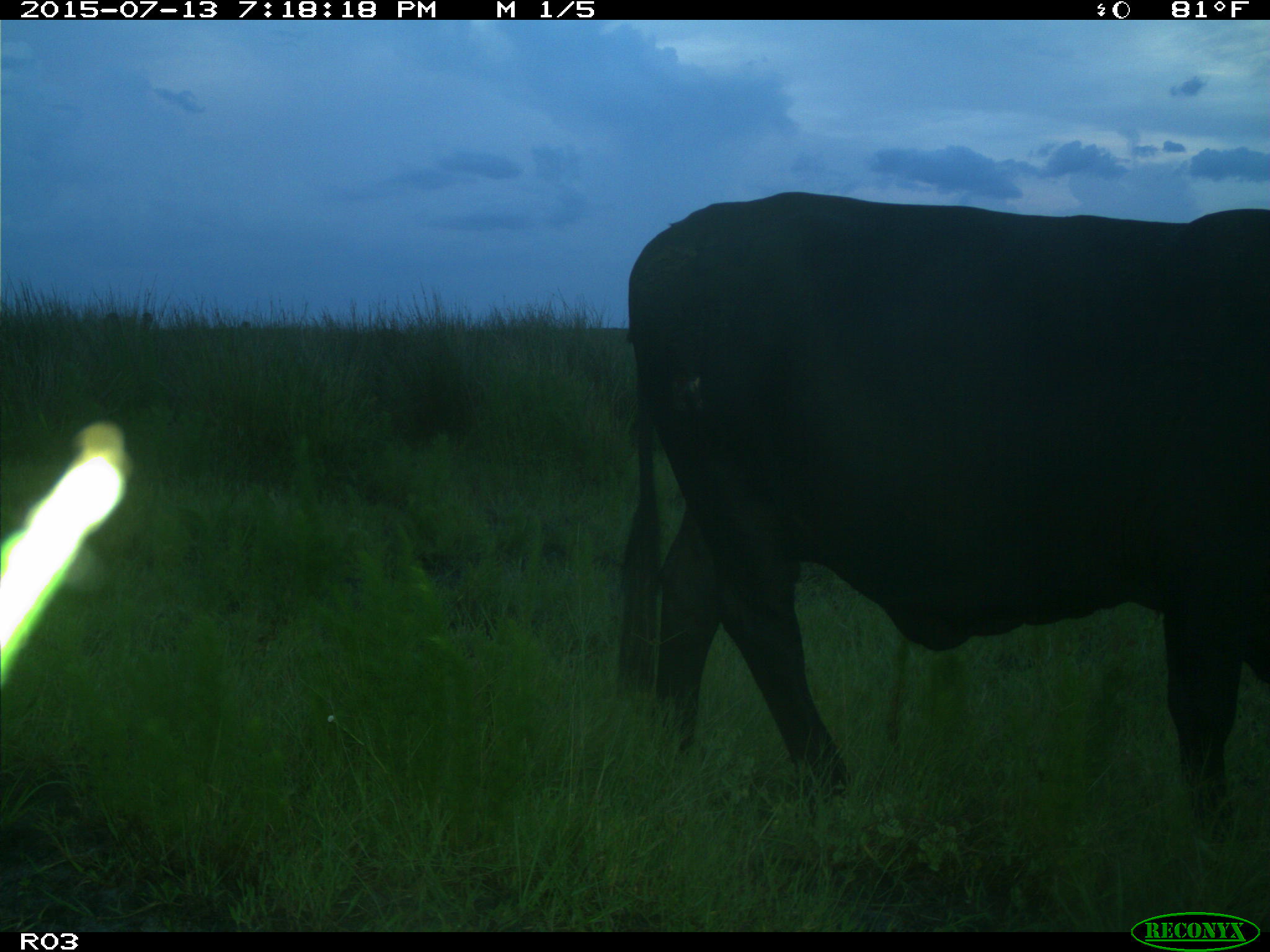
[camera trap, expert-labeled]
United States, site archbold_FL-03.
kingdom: Animalia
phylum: Chordata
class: Mammalia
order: Artiodactyla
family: Bovidae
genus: Bos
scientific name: Bos taurus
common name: domestic cow